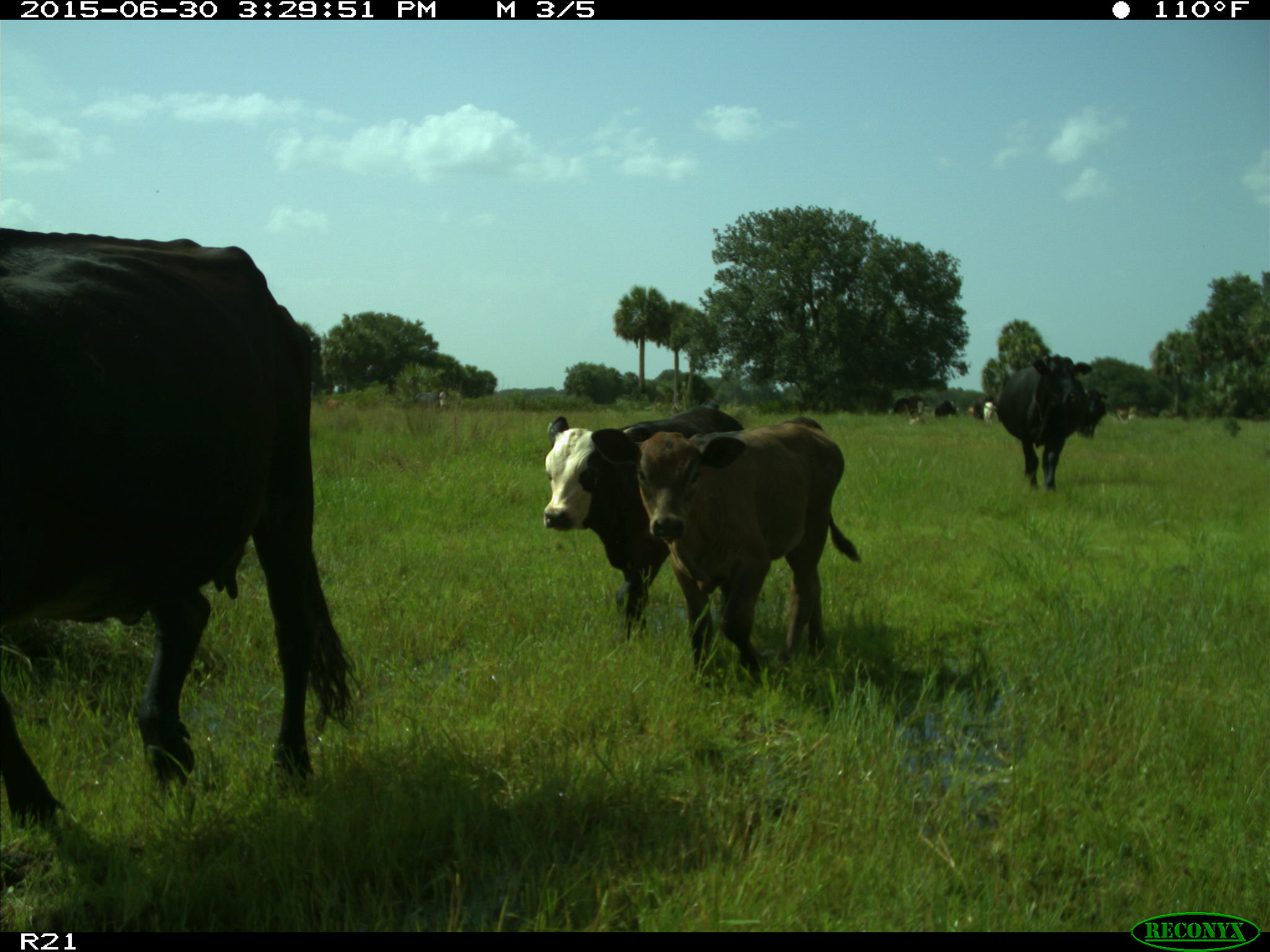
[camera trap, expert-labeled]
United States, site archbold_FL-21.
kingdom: Animalia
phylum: Chordata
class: Mammalia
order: Artiodactyla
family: Bovidae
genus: Bos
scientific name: Bos taurus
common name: domestic cow